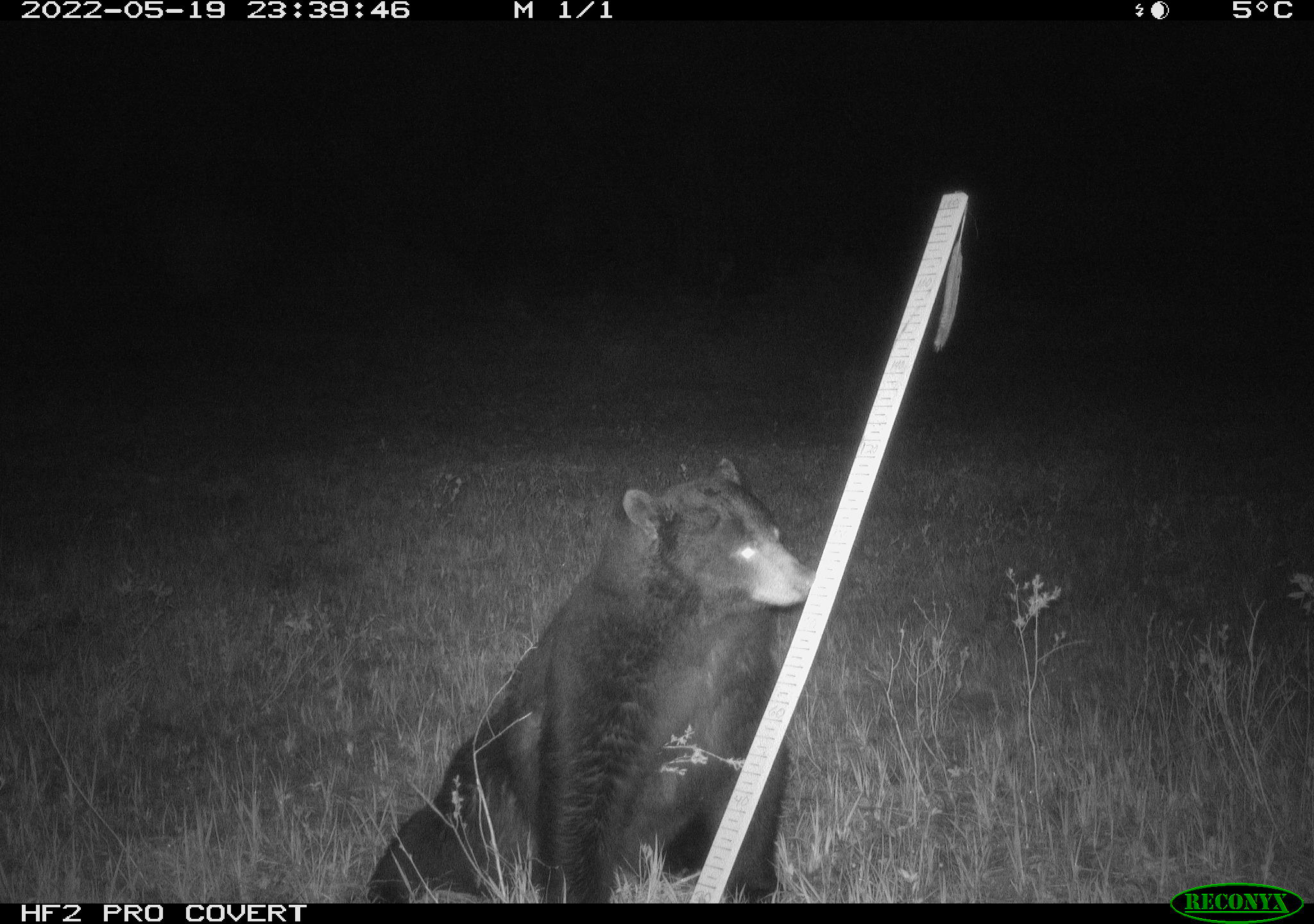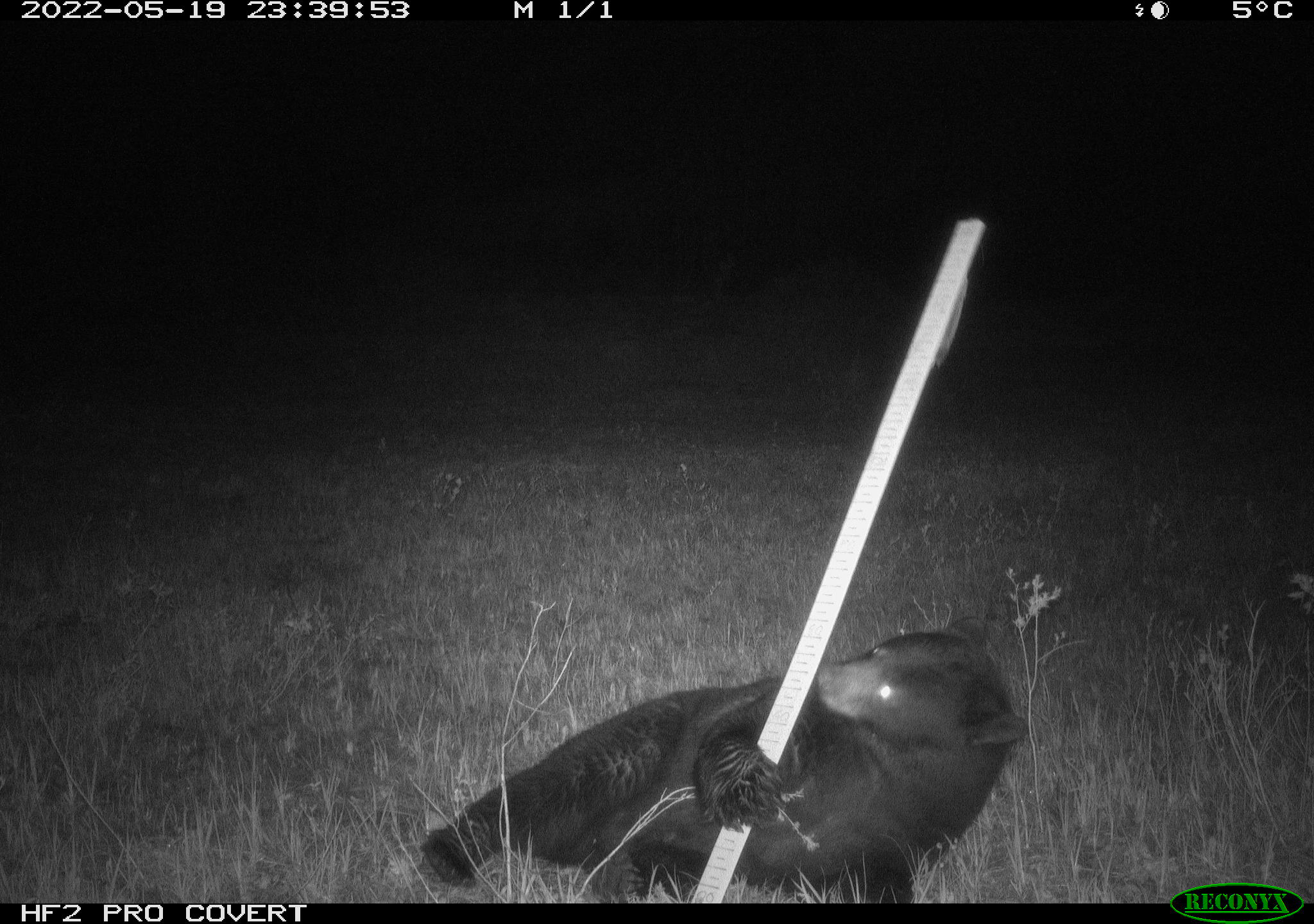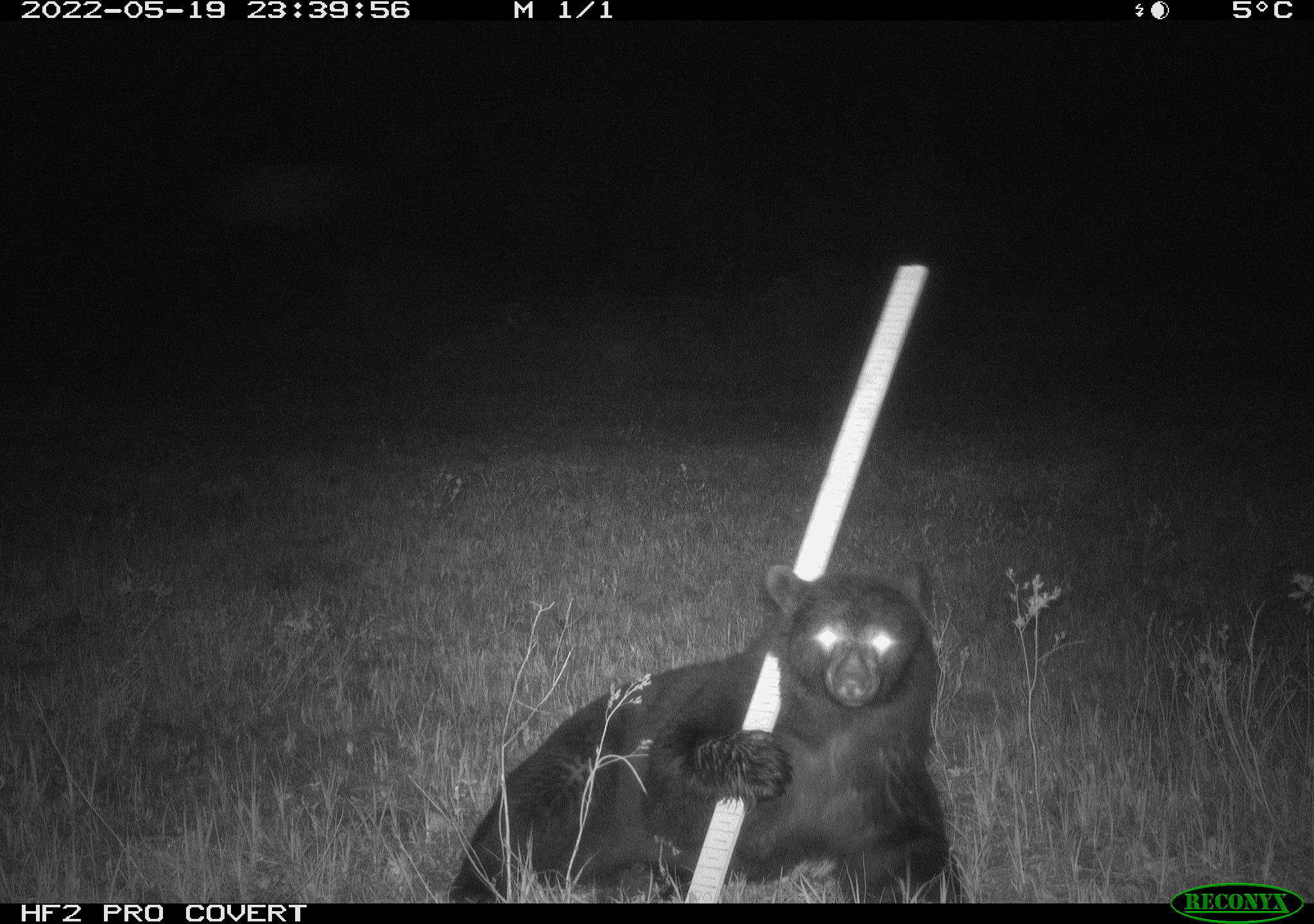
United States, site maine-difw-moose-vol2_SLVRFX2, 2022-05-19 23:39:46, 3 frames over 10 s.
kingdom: Animalia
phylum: Chordata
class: Mammalia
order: Carnivora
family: Ursidae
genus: Ursus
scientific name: Ursus americanus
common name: black bear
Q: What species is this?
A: Black bear (Ursus americanus).